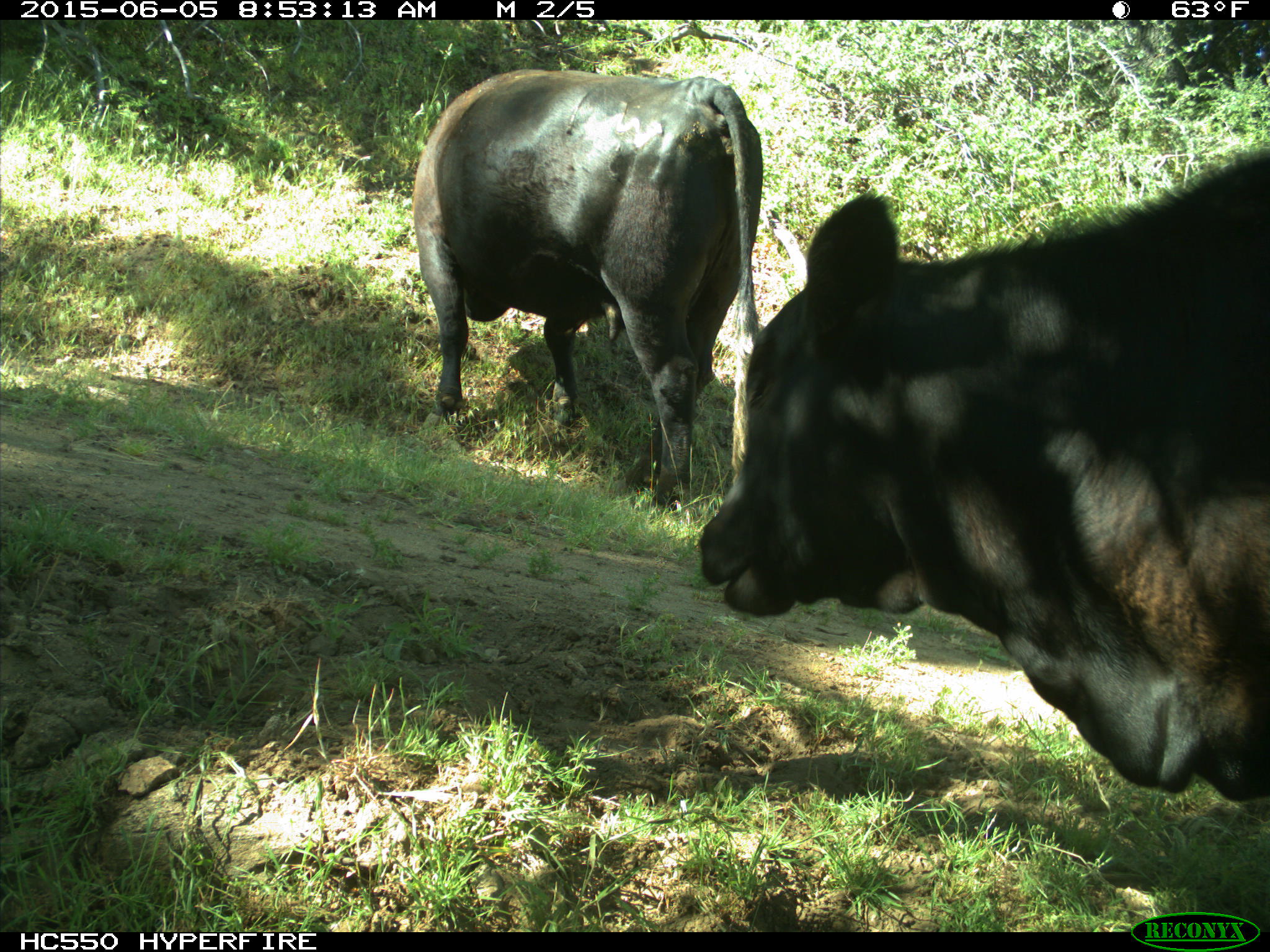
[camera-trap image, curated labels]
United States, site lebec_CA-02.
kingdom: Animalia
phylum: Chordata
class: Mammalia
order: Artiodactyla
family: Bovidae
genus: Bos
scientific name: Bos taurus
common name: domestic cow